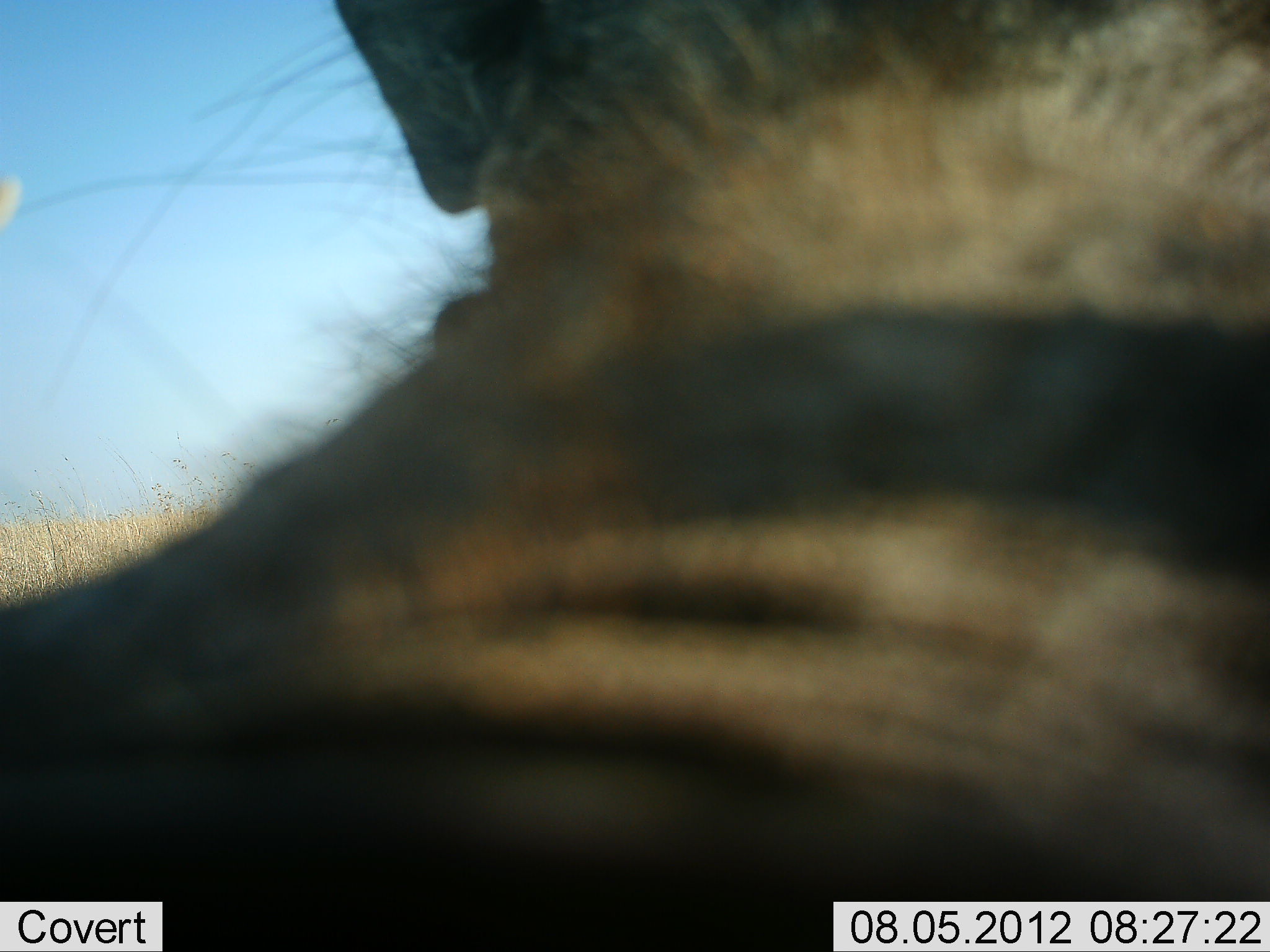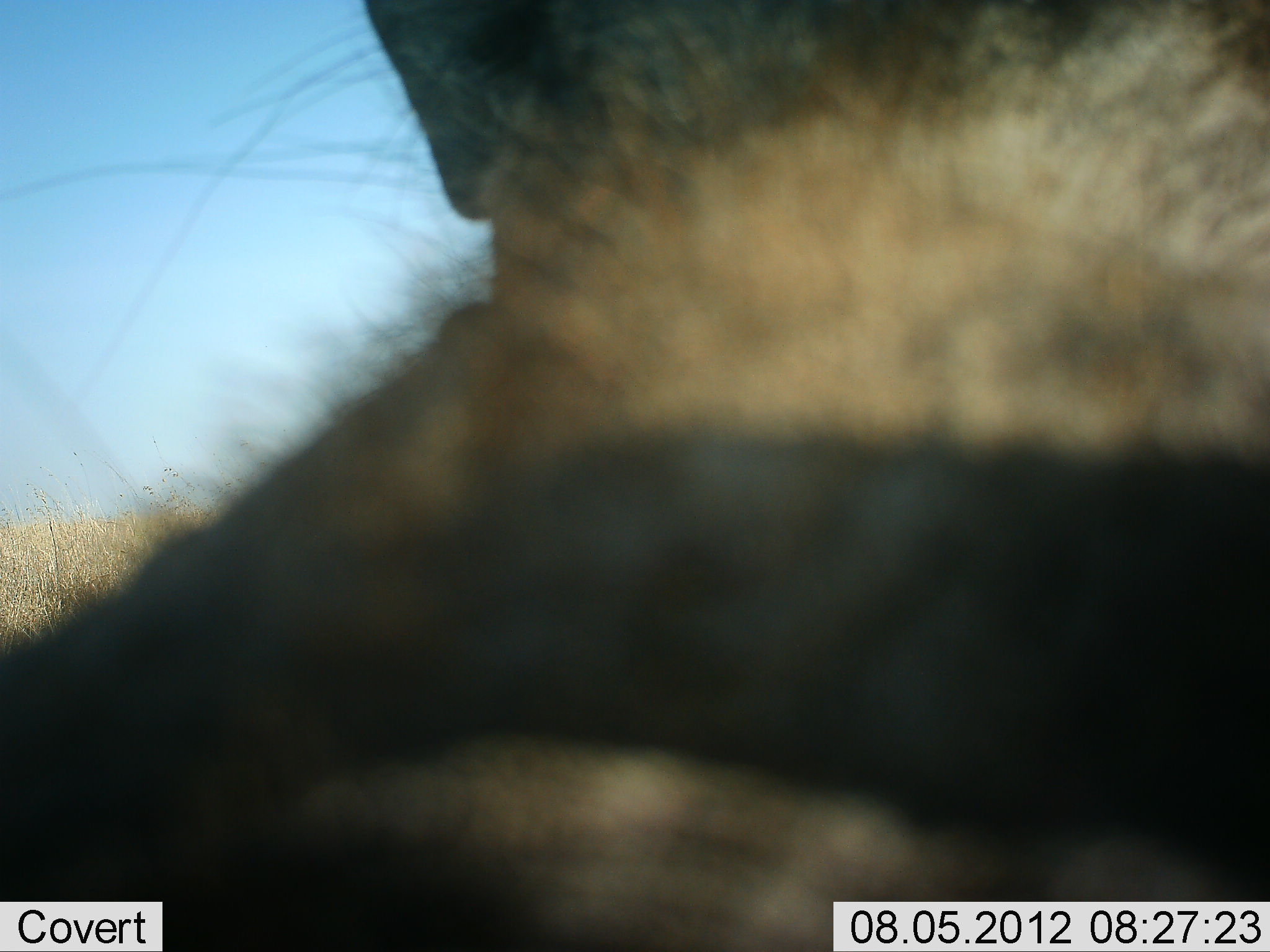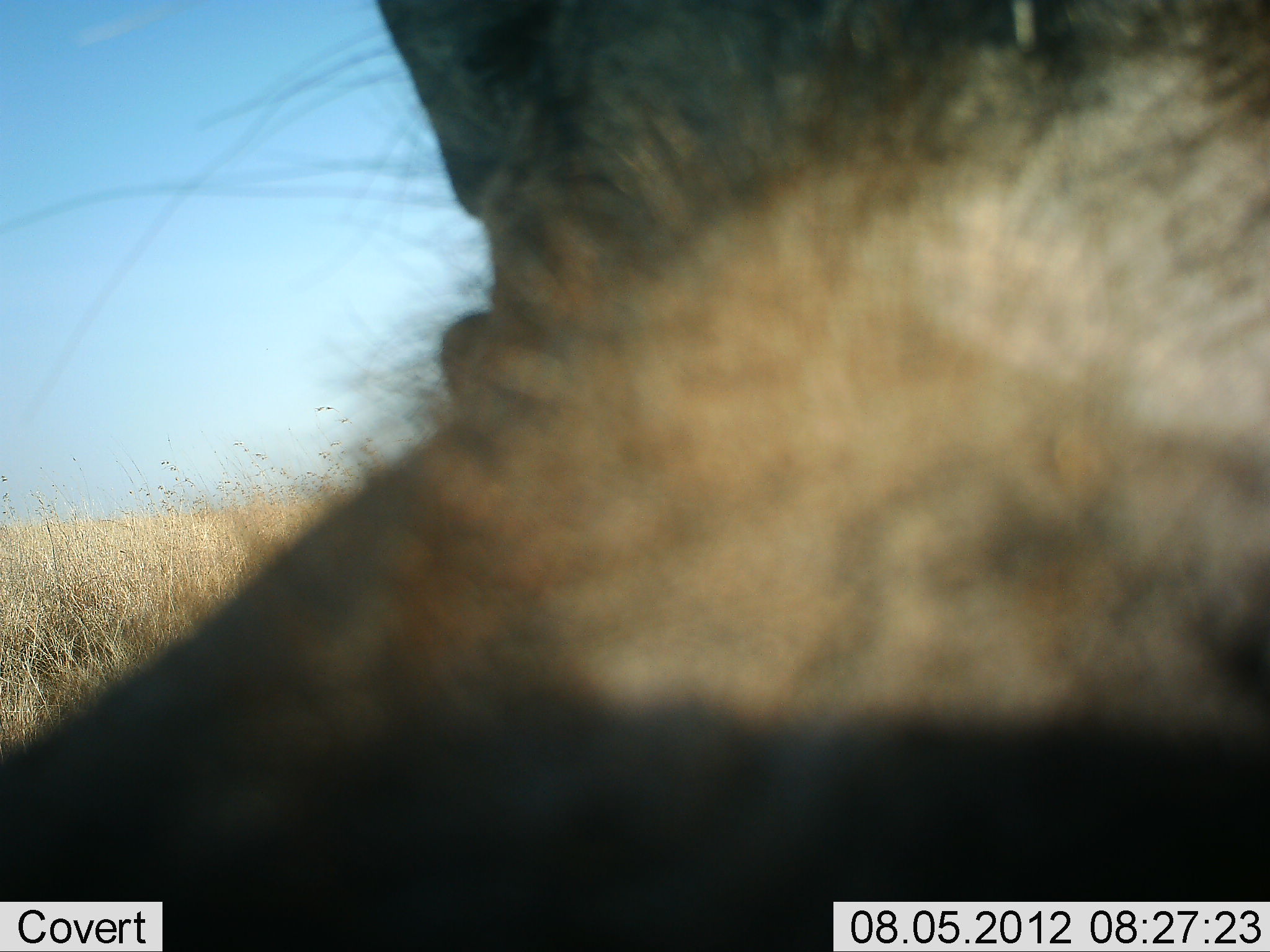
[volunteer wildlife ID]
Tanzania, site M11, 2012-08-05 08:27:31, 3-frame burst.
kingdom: Animalia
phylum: Chordata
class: Mammalia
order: Artiodactyla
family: Suidae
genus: Phacochoerus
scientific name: Phacochoerus africanus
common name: warthog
Warthog (Phacochoerus africanus), count 1. Behavior (volunteer vote fractions): standing 67%, resting 11%, moving 11%, interacting 22%. Young present (vote fraction): 0%. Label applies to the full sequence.